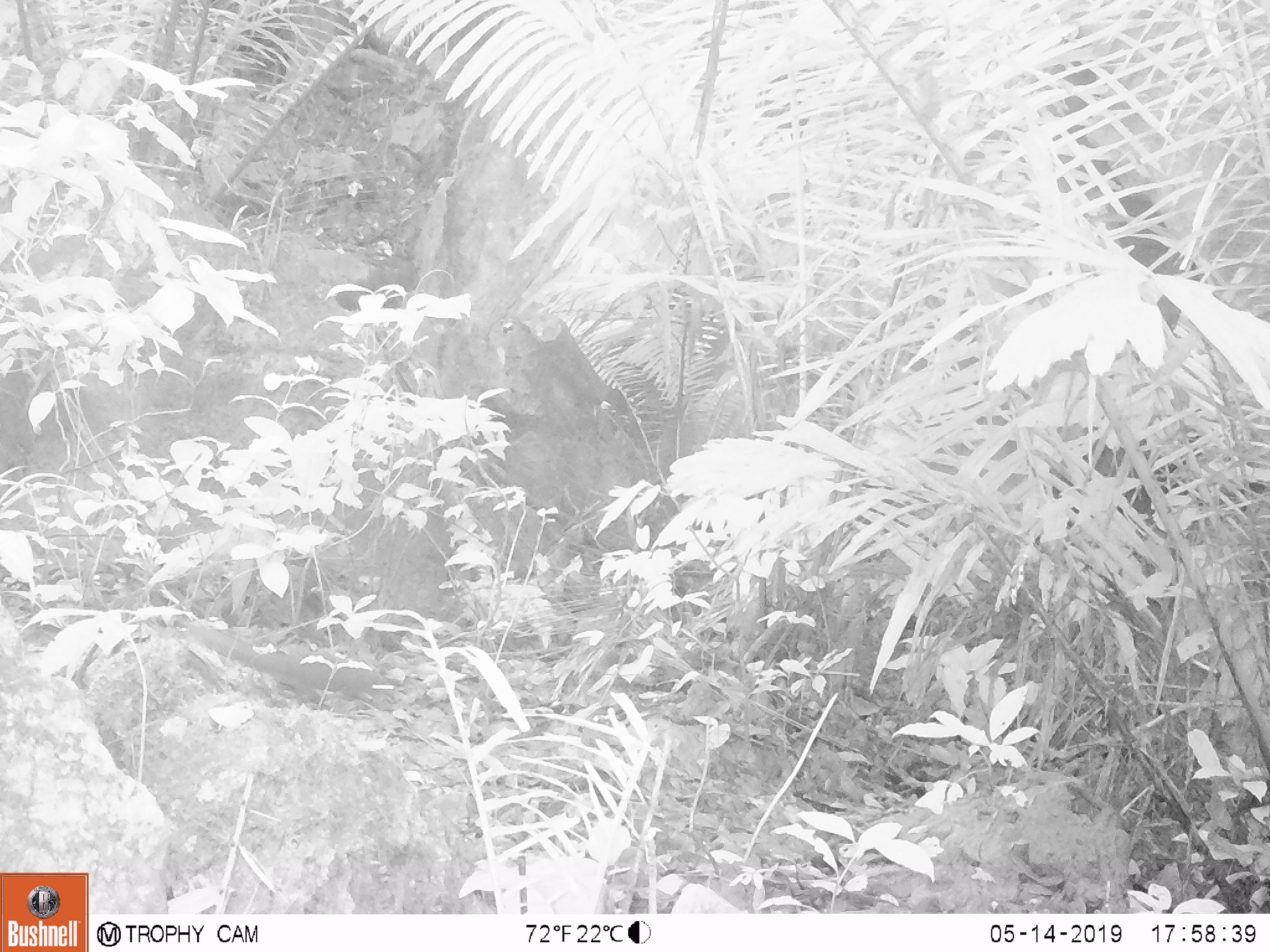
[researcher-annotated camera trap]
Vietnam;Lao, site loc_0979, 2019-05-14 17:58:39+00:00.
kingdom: Animalia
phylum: Chordata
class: Mammalia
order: Rodentia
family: Sciuridae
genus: Sciurus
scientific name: Sciurus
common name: squirrel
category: unidentified squirrel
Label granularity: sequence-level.